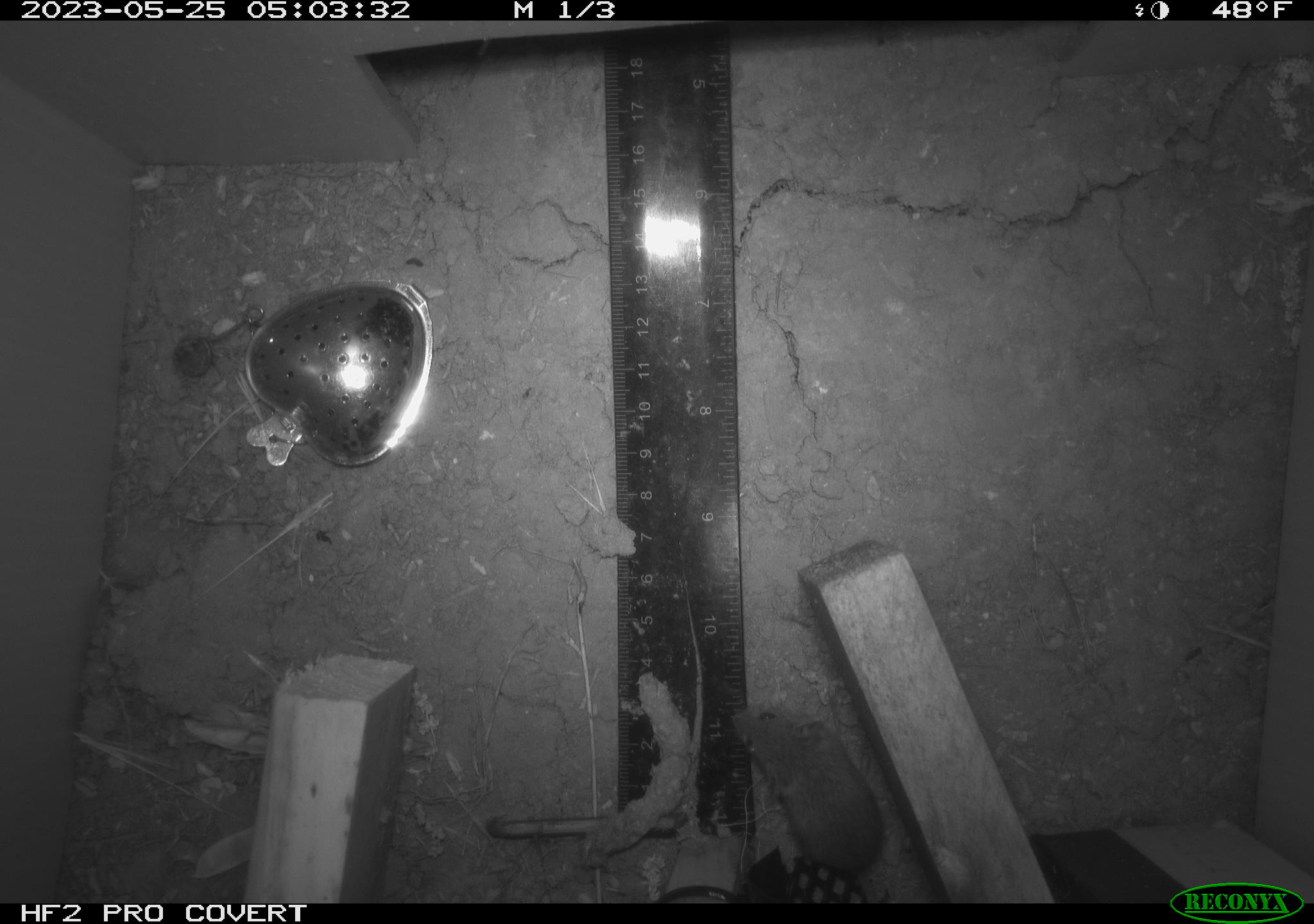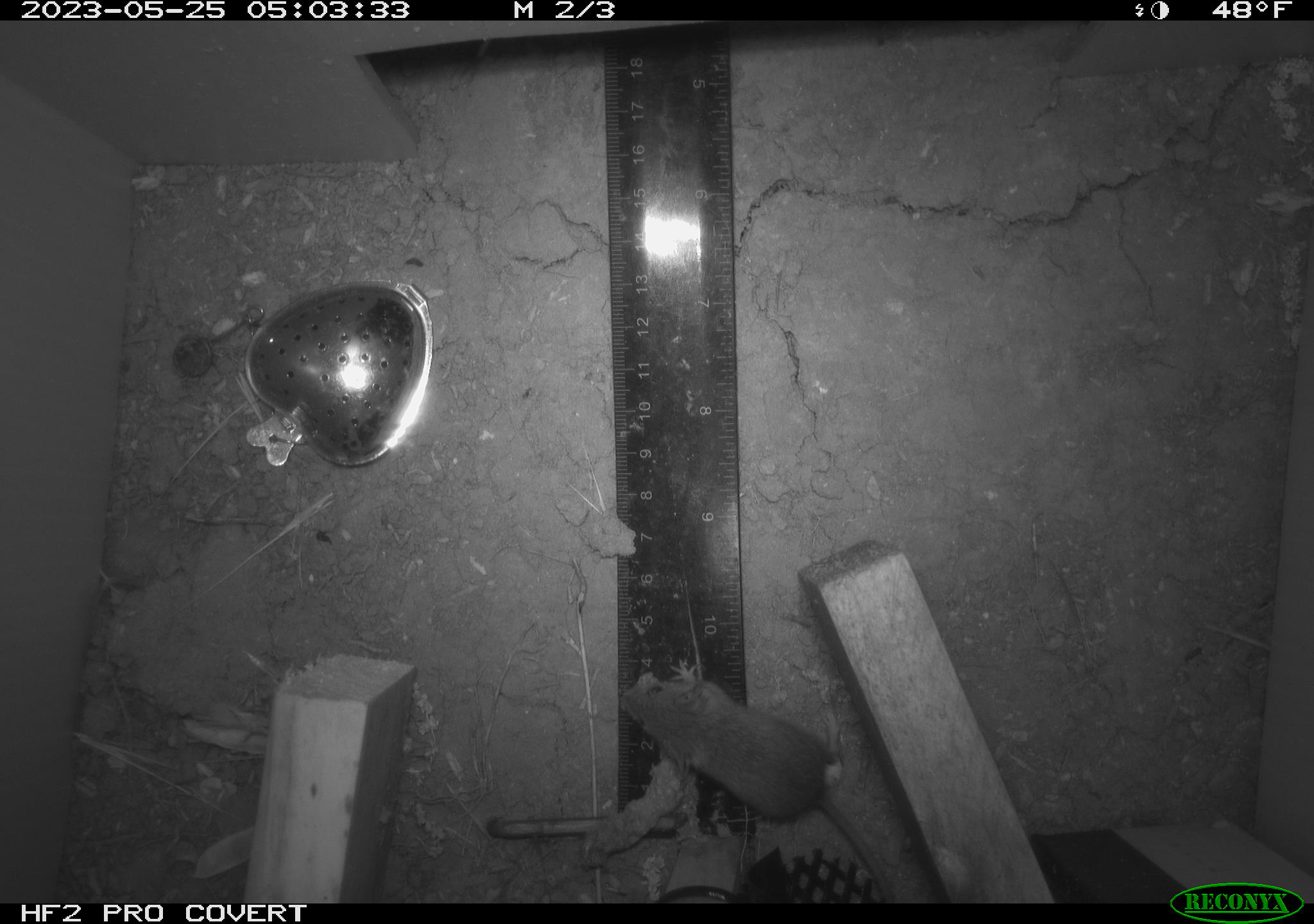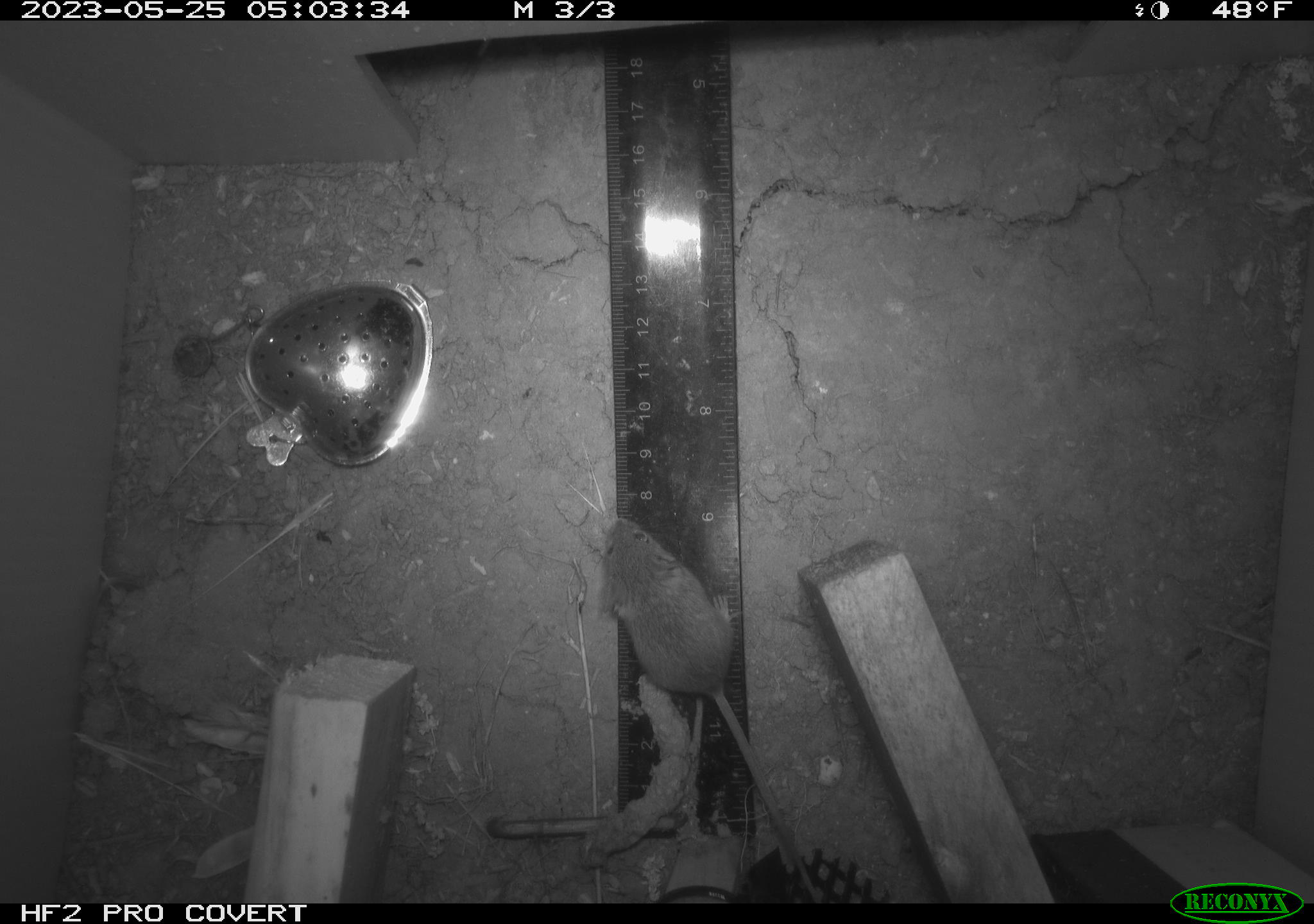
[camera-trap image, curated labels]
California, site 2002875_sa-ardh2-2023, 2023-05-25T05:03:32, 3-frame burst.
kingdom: Animalia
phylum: Chordata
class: Mammalia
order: Rodentia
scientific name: Rodentia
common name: mouse species